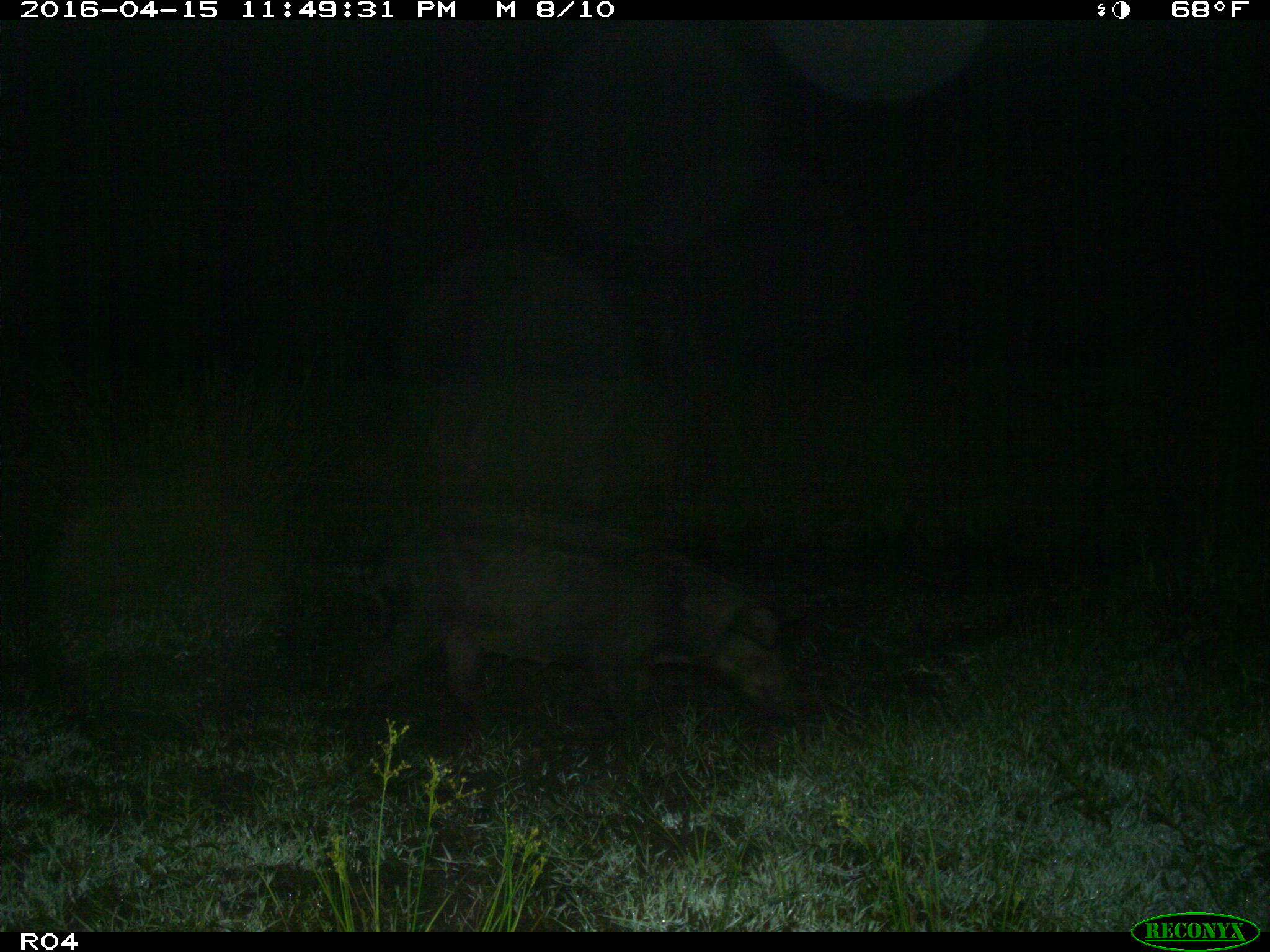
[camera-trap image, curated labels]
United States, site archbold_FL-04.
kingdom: Animalia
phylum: Chordata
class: Mammalia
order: Artiodactyla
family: Suidae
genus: Sus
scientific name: Sus scrofa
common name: wild boar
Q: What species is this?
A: Sus scrofa (wild boar).